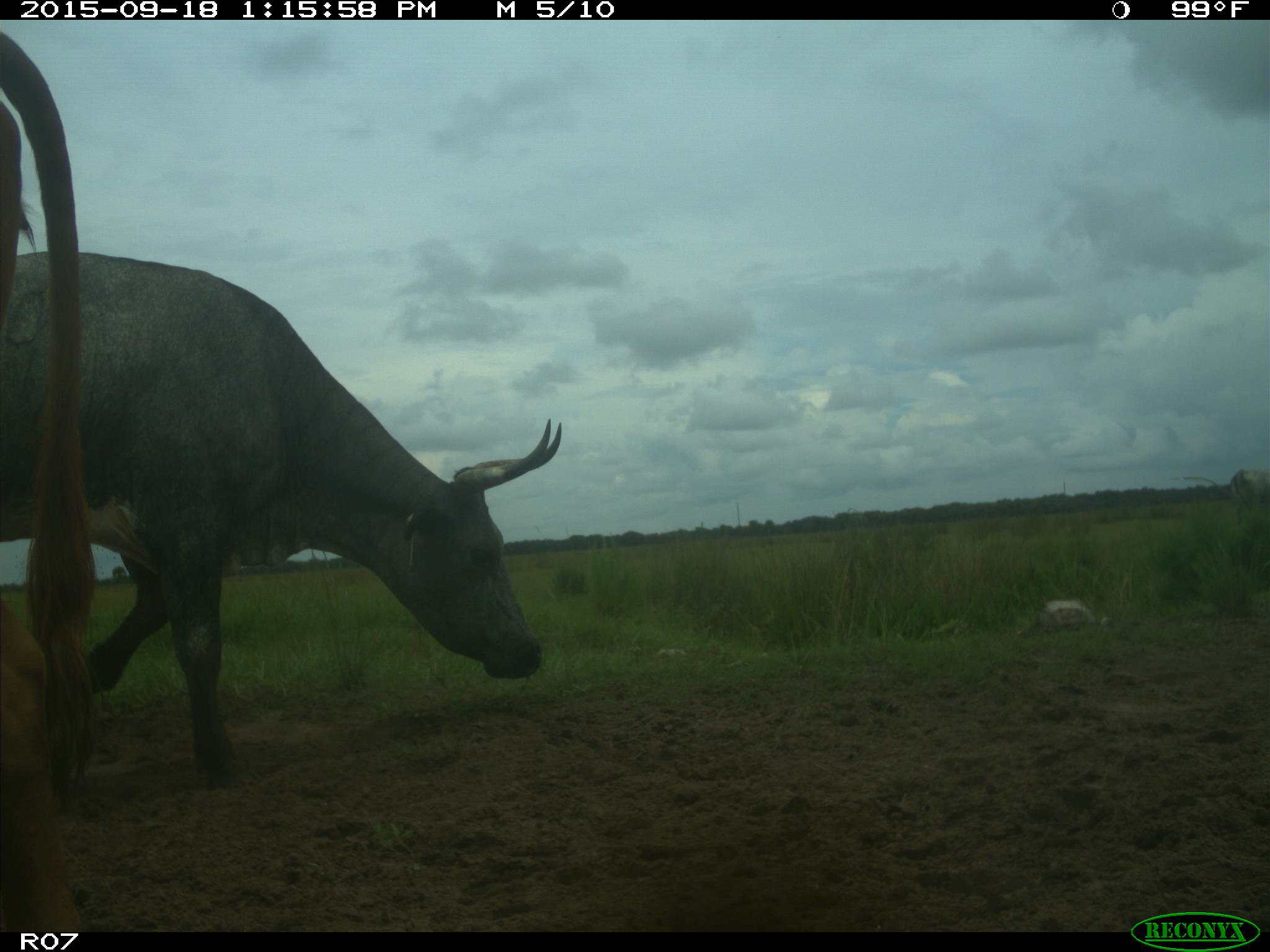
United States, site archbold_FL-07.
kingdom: Animalia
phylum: Chordata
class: Mammalia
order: Artiodactyla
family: Bovidae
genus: Bos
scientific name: Bos taurus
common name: domestic cow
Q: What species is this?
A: Bos taurus (domestic cow).